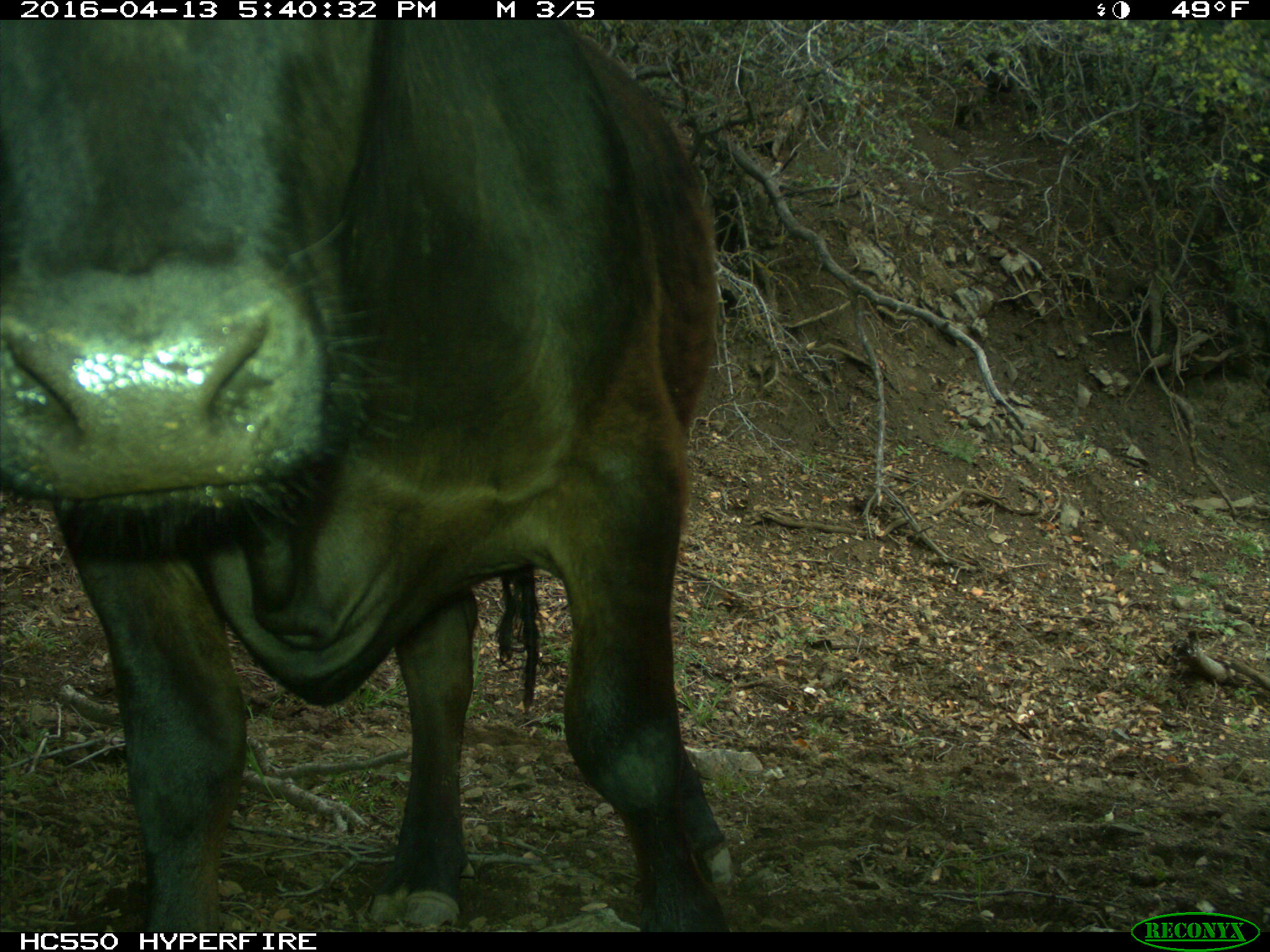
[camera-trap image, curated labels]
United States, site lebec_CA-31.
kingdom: Animalia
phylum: Chordata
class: Mammalia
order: Artiodactyla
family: Bovidae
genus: Bos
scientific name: Bos taurus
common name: domestic cow